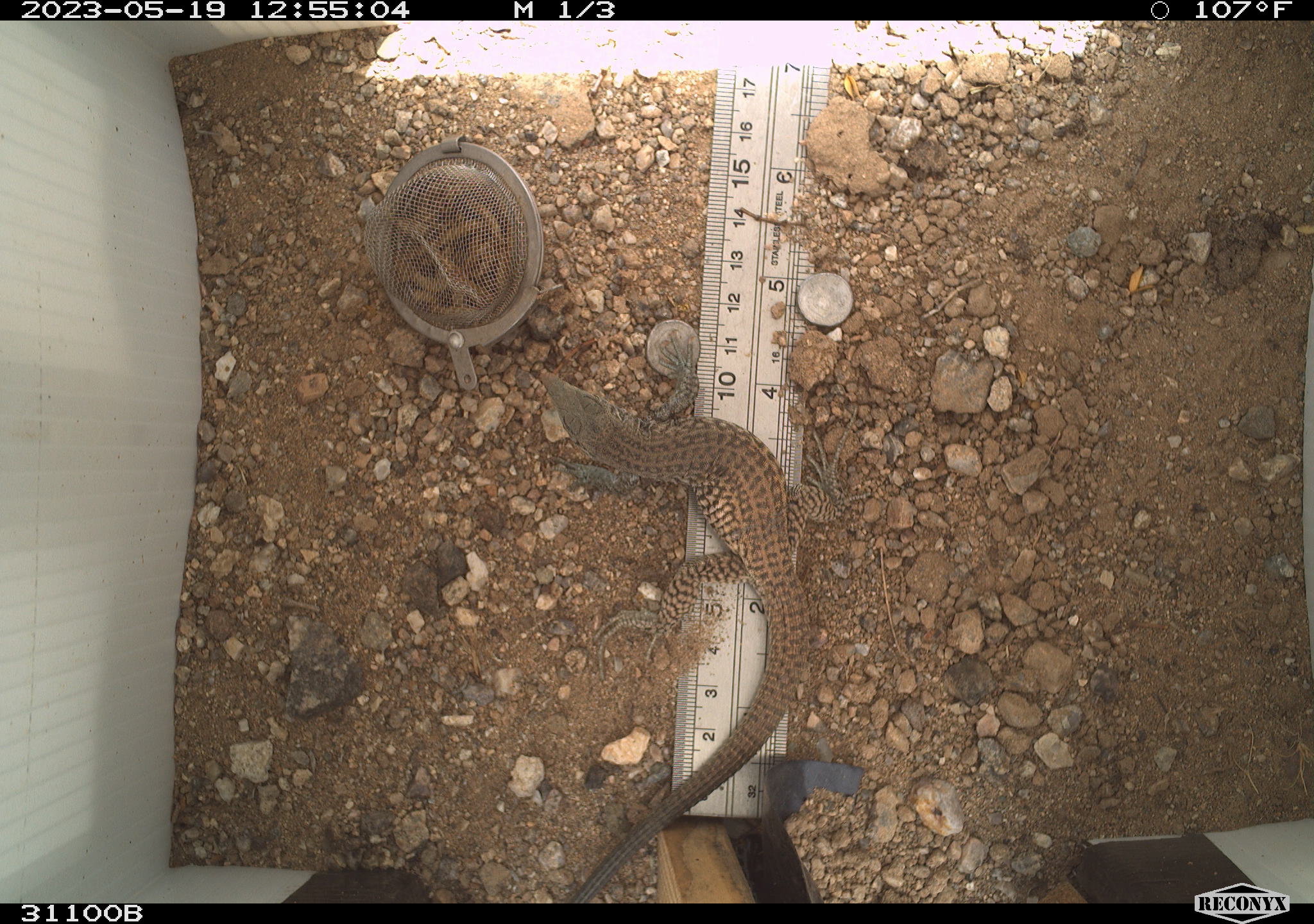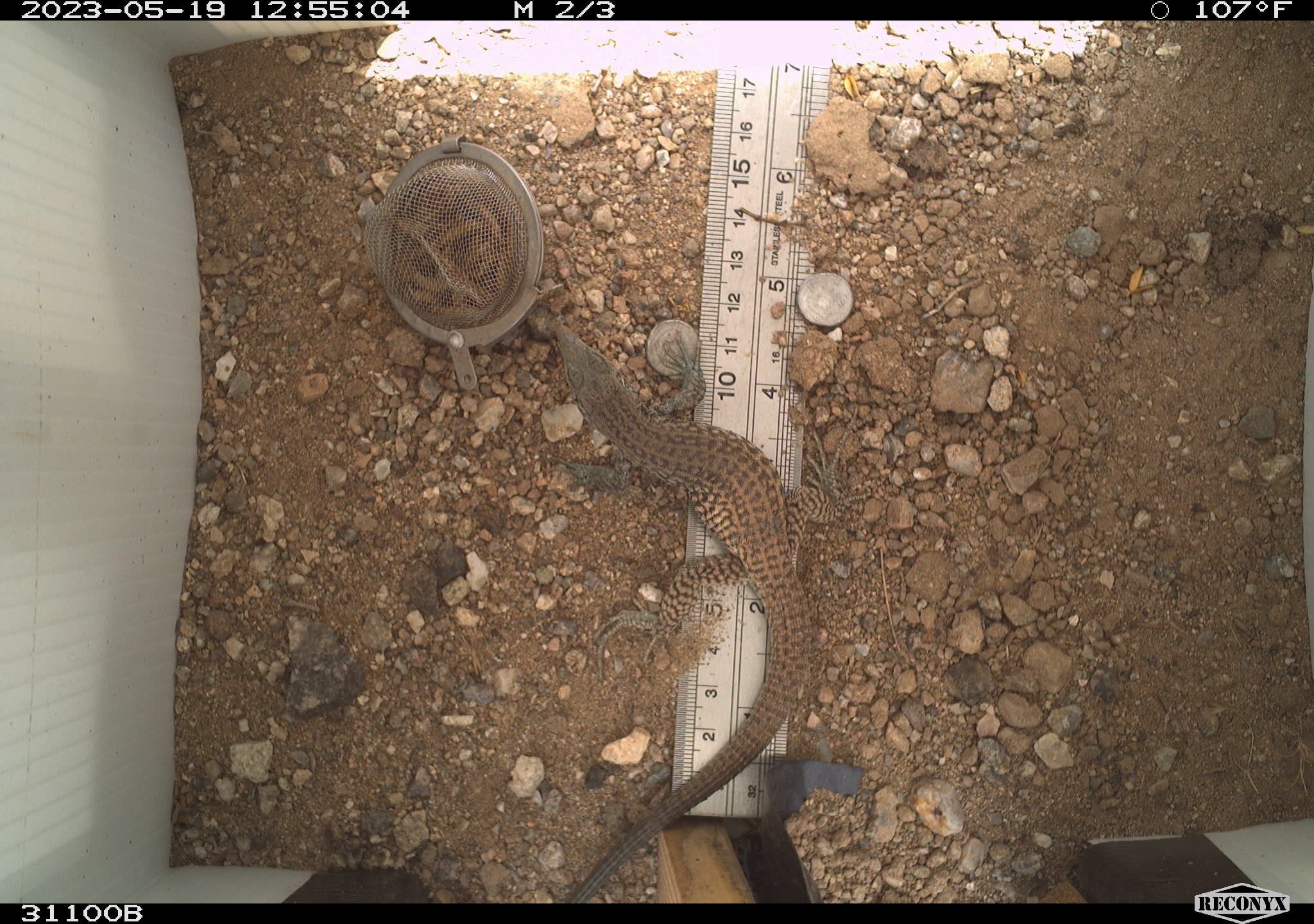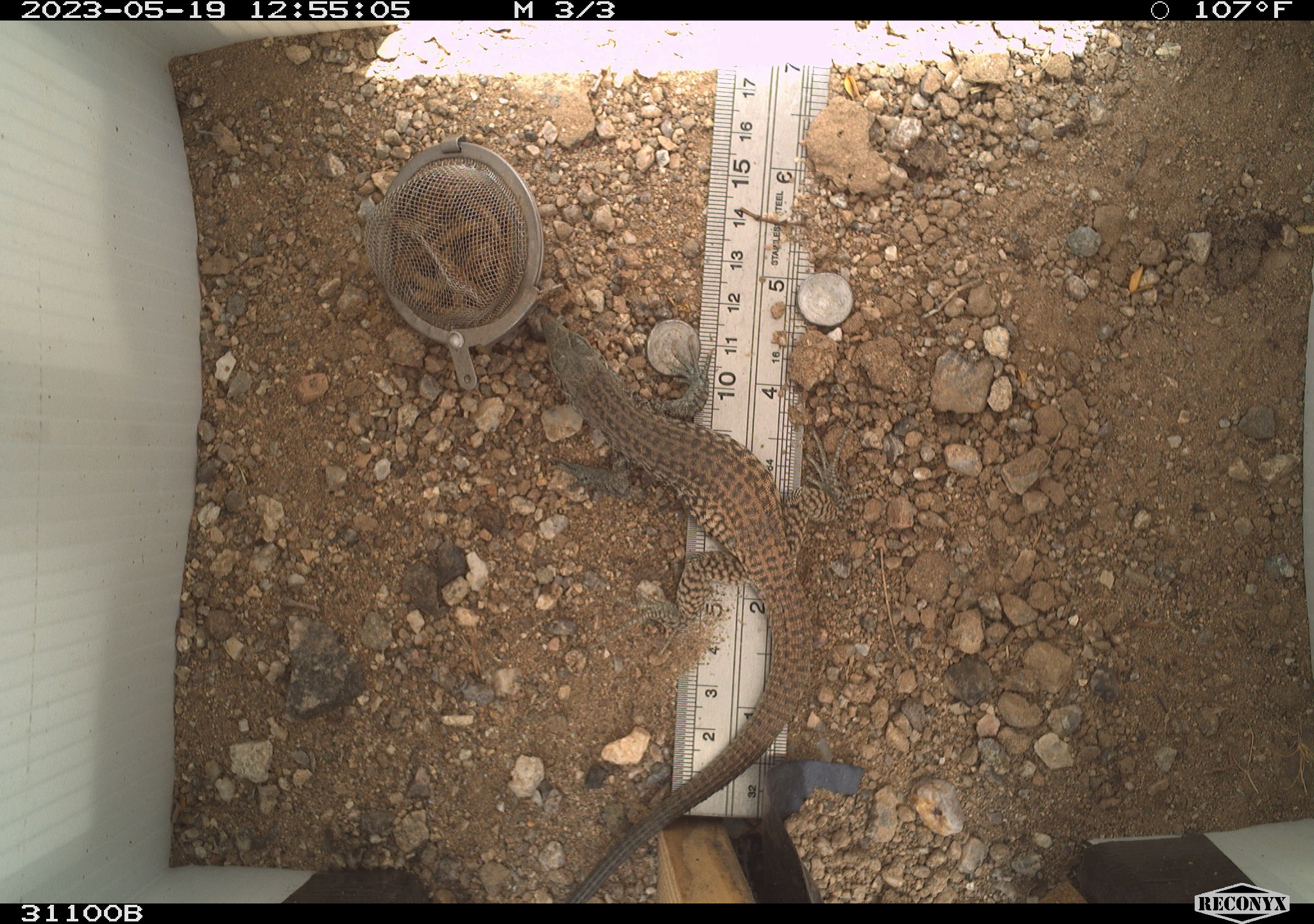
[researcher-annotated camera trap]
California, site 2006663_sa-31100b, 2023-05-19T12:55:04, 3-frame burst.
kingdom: Animalia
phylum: Chordata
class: Reptilia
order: Squamata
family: Teiidae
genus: Aspidoscelis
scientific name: Aspidoscelis tigris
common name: western whiptail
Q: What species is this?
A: Western whiptail (Aspidoscelis tigris).